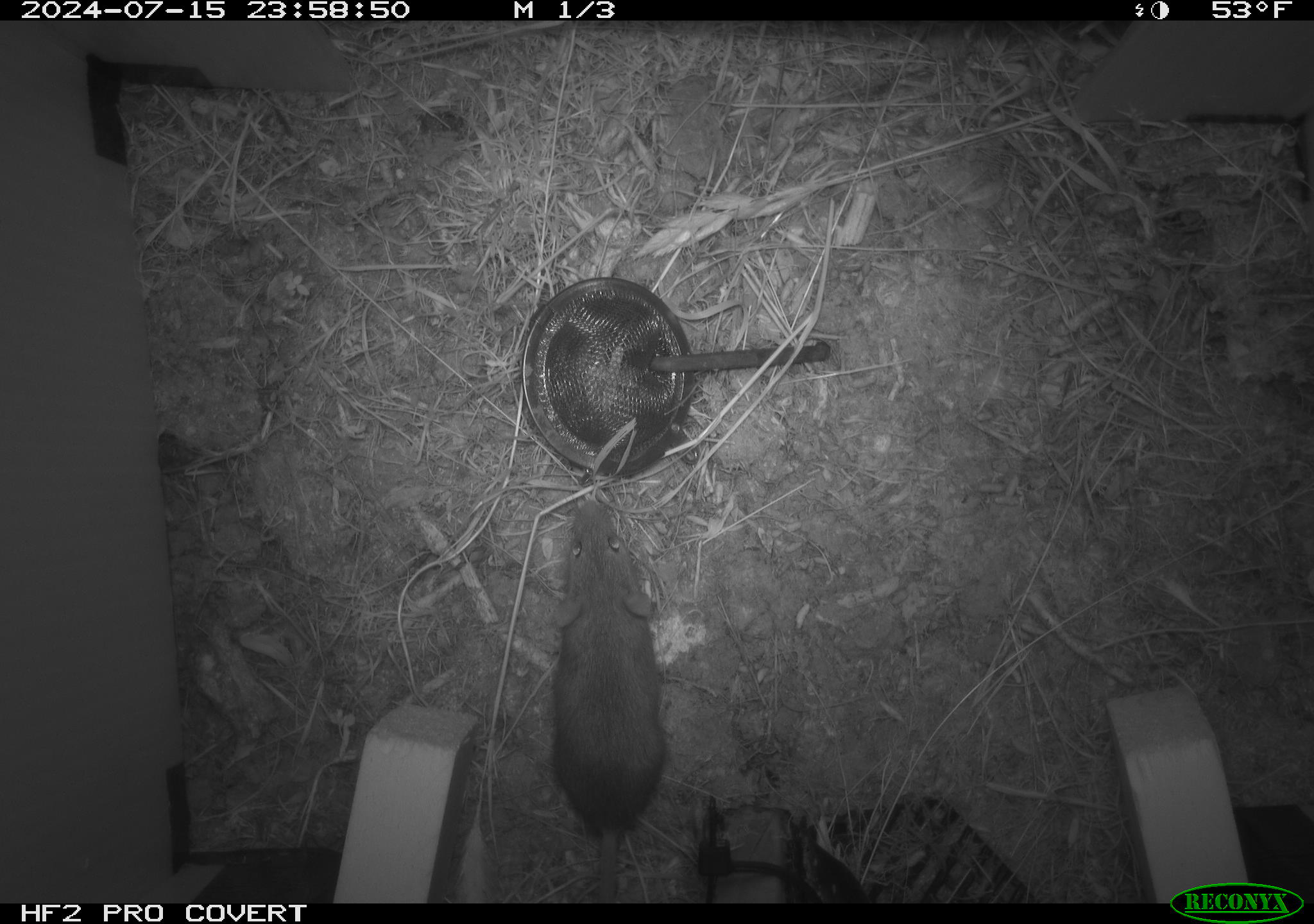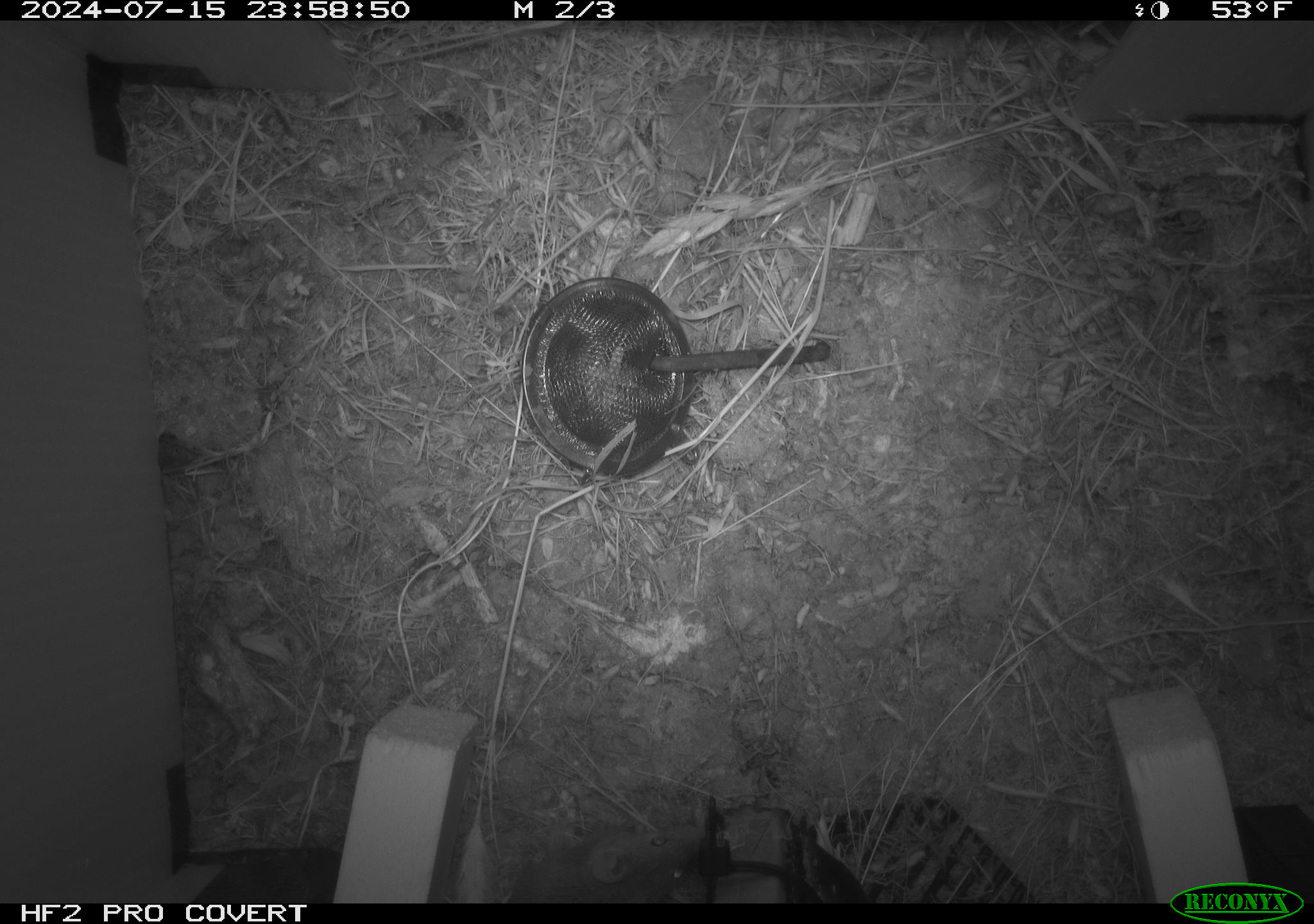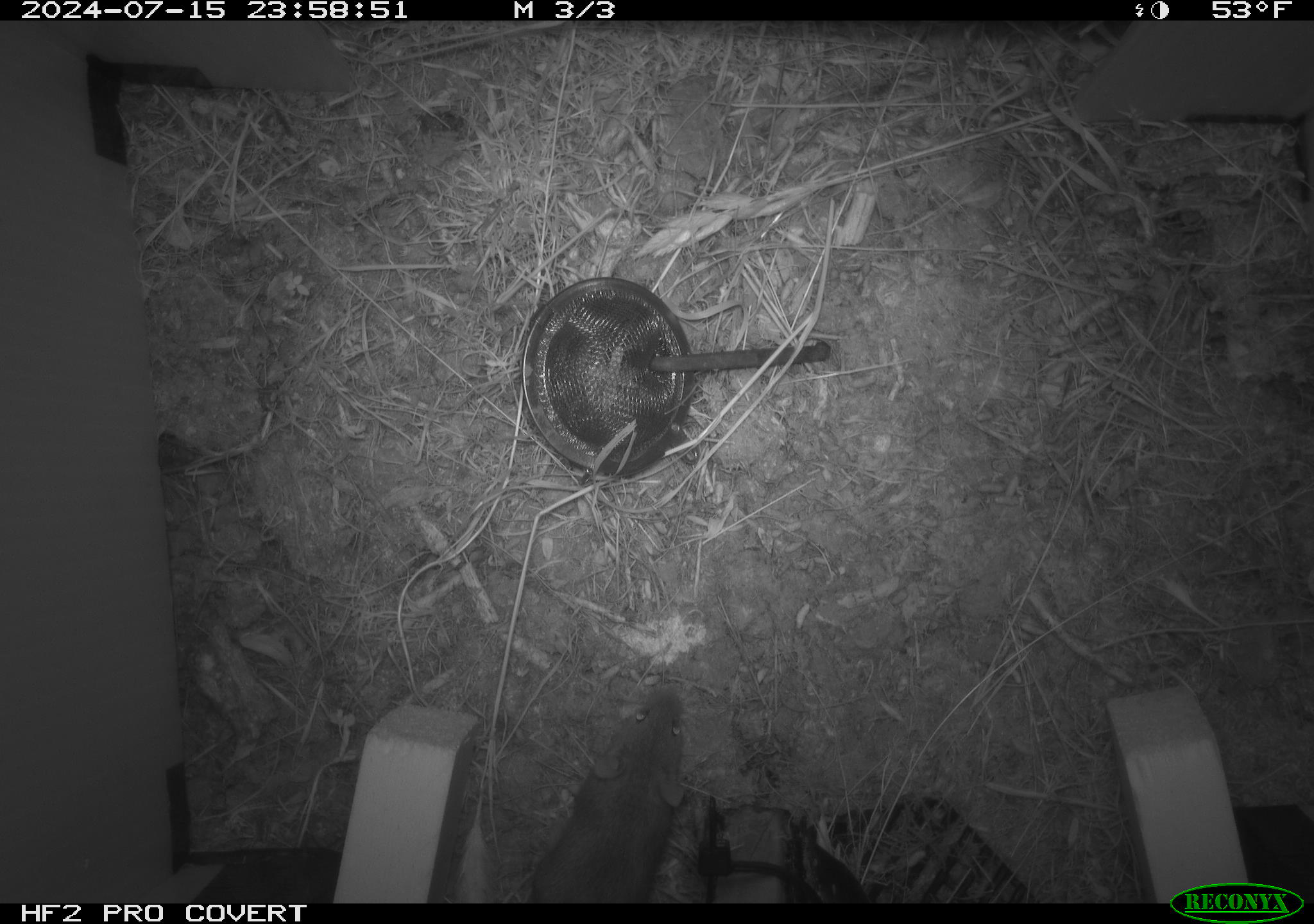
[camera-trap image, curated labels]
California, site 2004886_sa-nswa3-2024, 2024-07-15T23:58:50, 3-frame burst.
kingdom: Animalia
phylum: Chordata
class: Mammalia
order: Rodentia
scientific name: Rodentia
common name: rodent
Rodent (Rodentia).